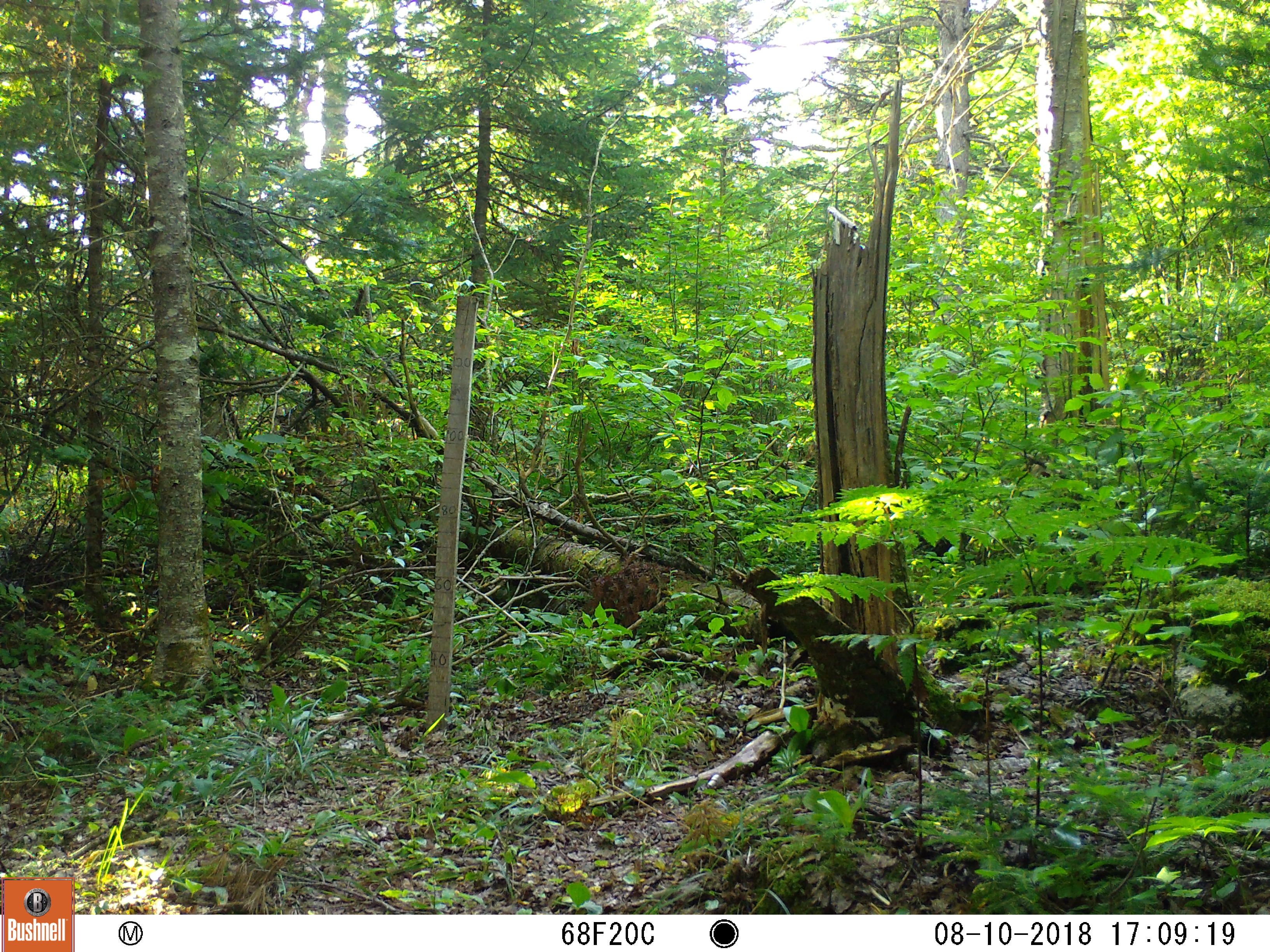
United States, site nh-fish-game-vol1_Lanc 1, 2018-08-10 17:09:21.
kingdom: Animalia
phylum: Chordata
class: Mammalia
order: Carnivora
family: Ursidae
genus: Ursus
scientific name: Ursus americanus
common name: black bear